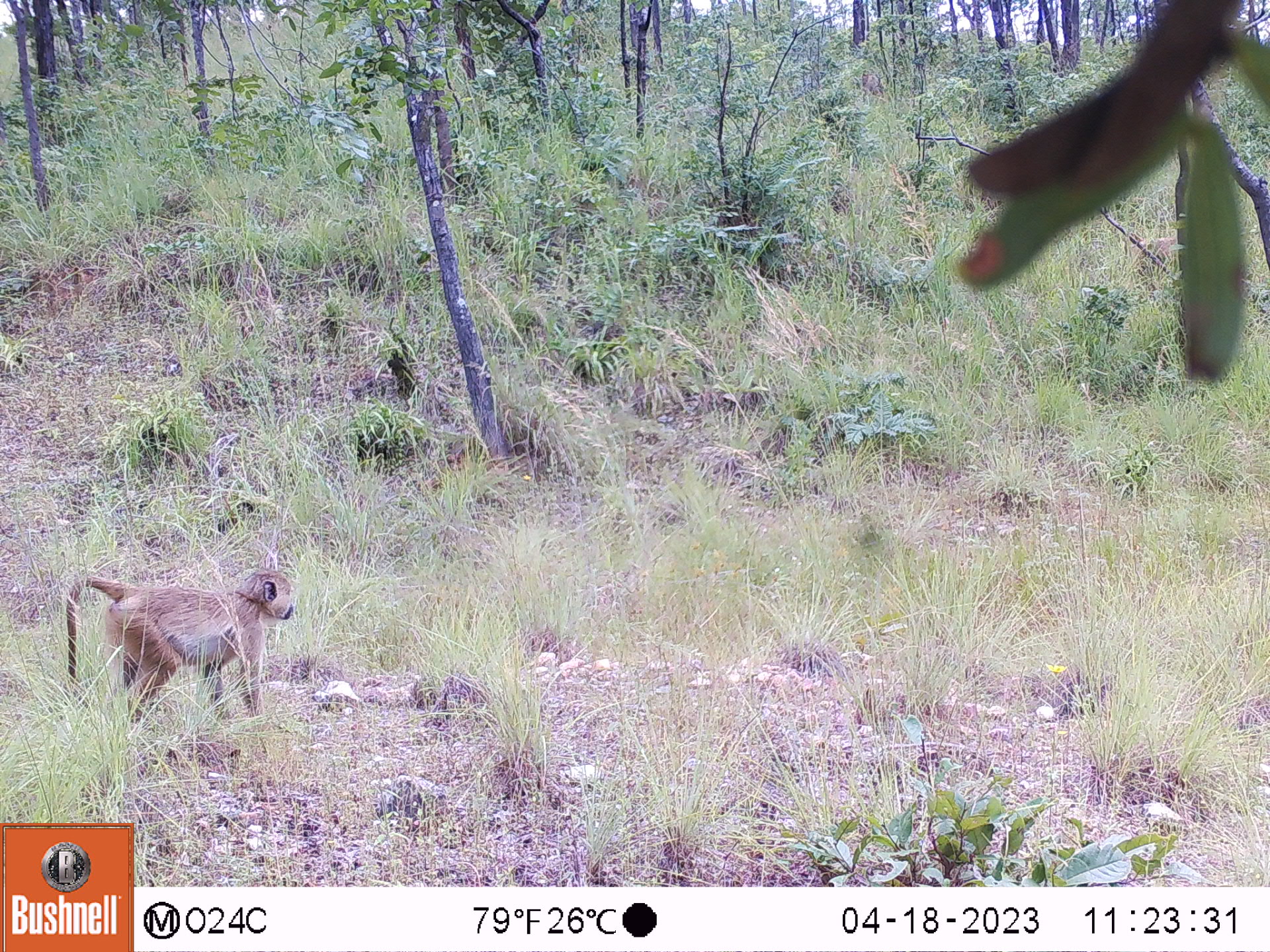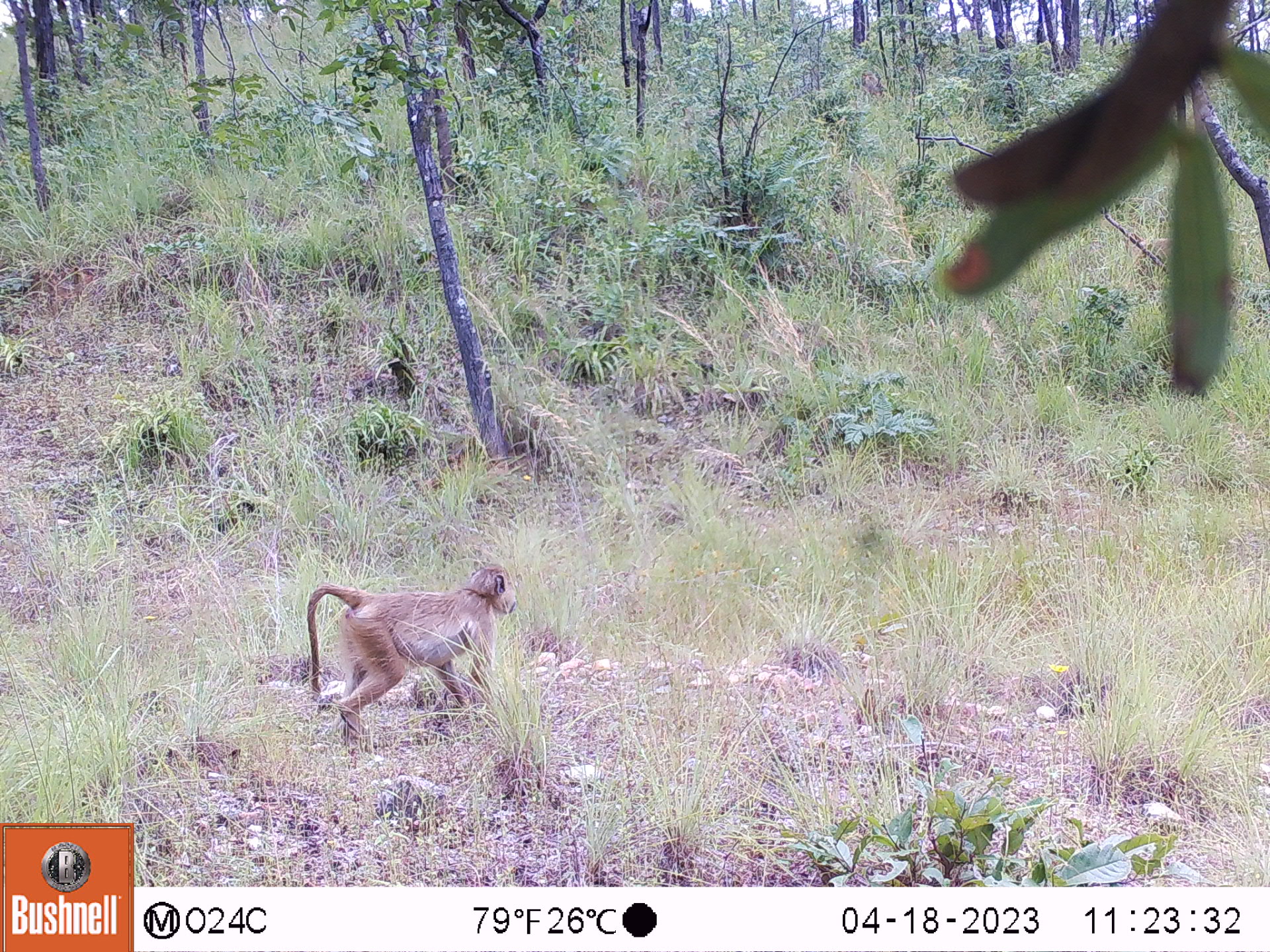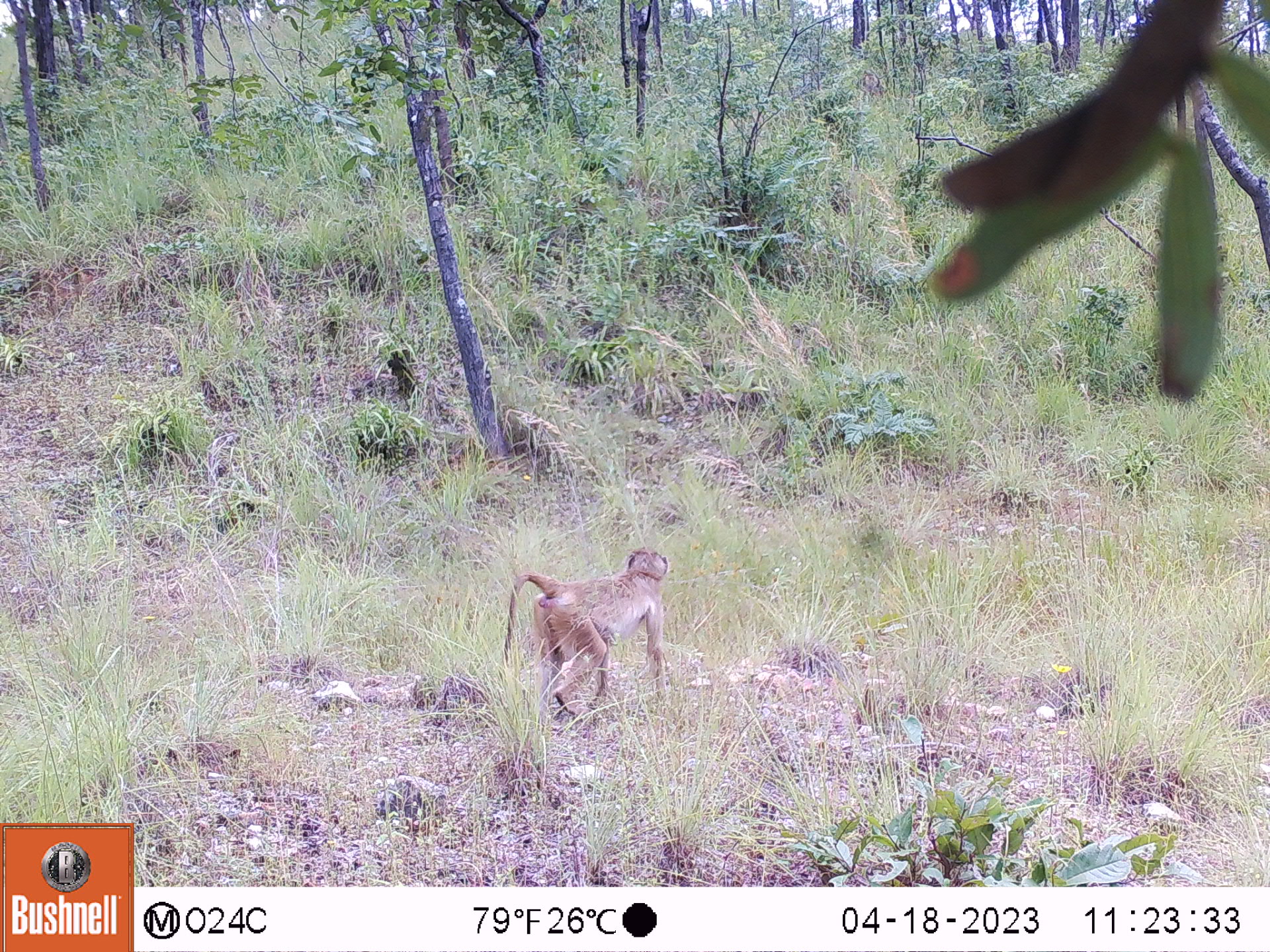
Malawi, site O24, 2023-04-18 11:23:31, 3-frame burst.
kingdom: Animalia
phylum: Chordata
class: Mammalia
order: Primates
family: Cercopithecidae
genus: Papio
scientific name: Papio cynocephalus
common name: yellow baboon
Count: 1.